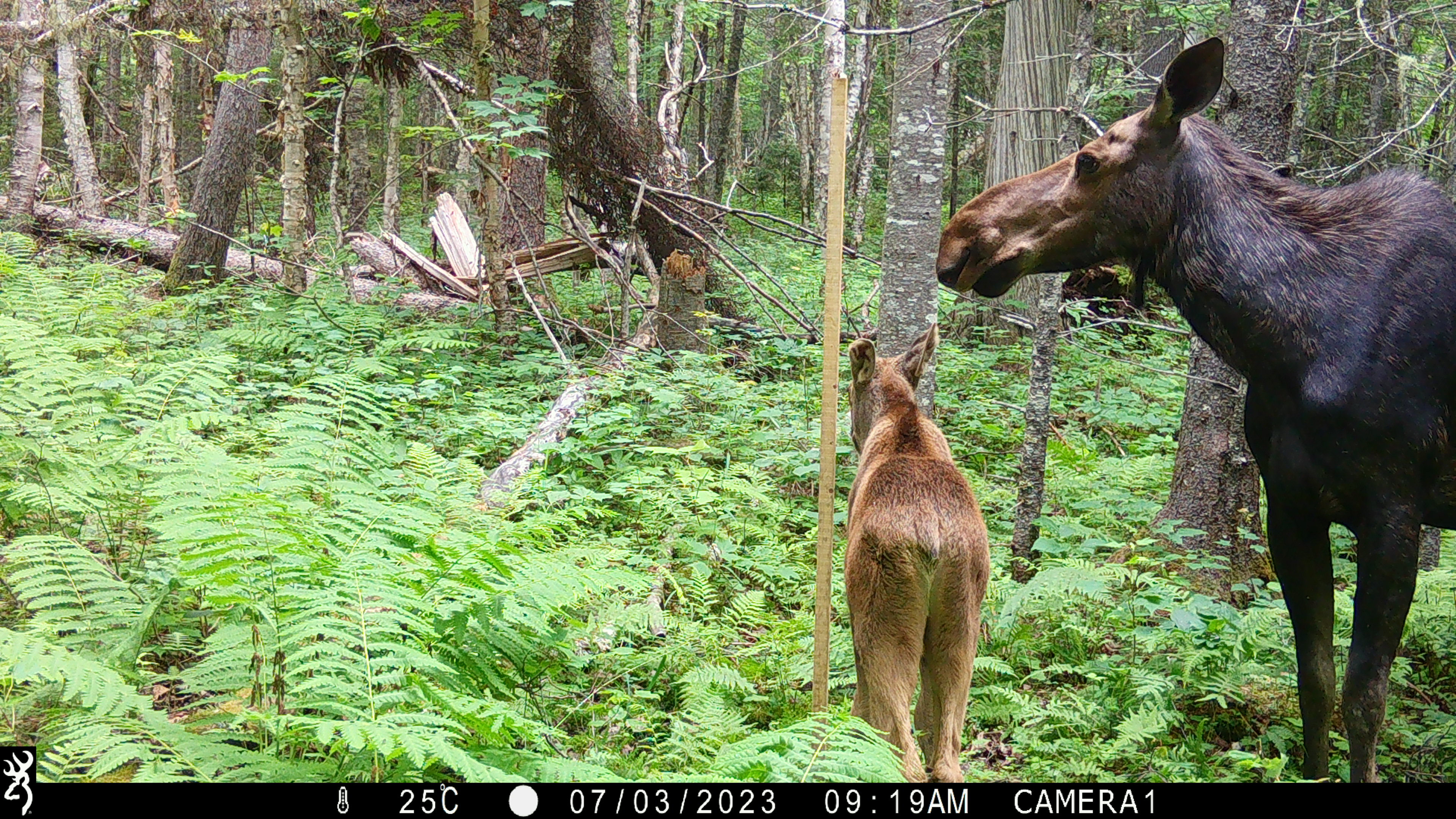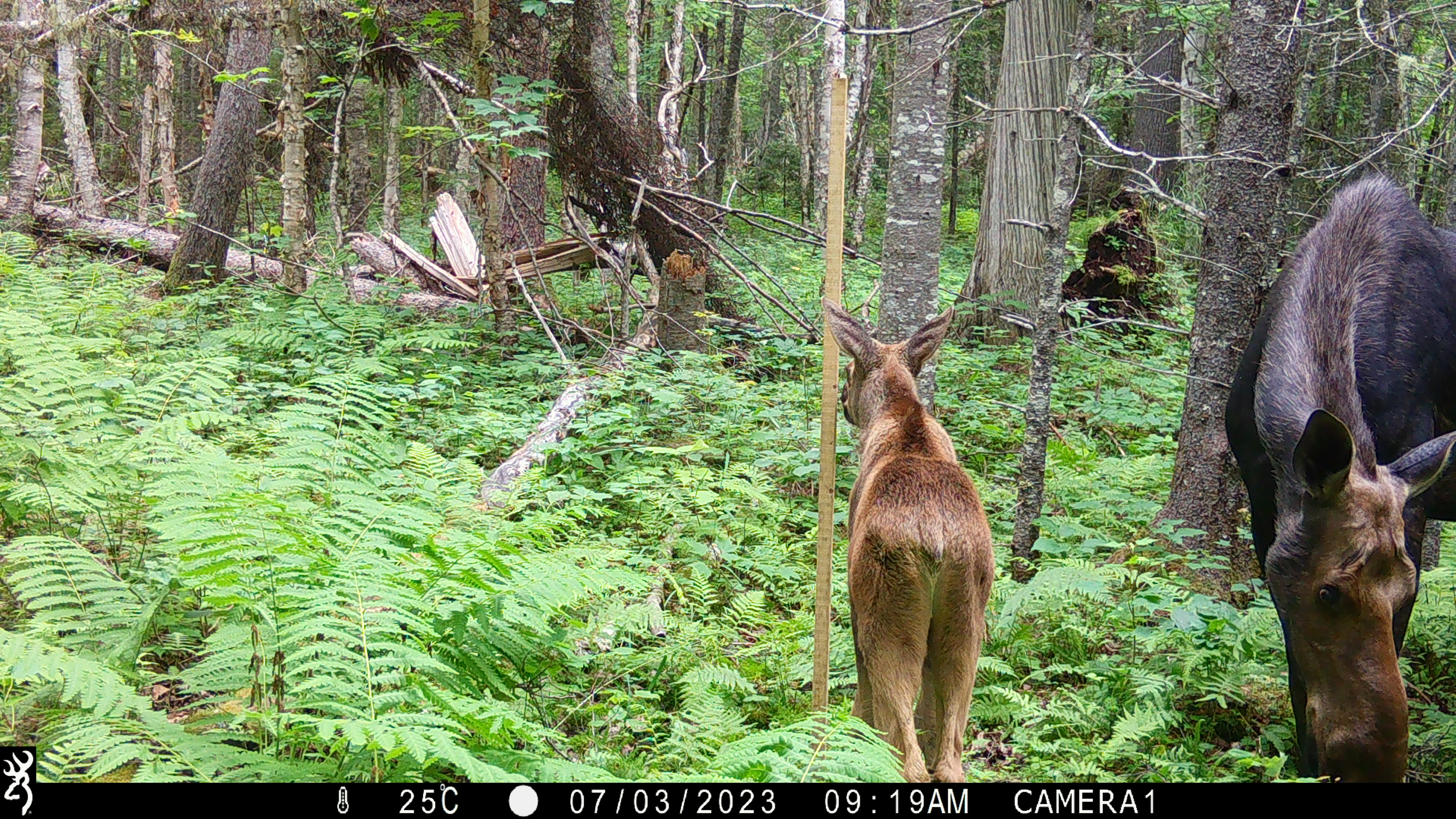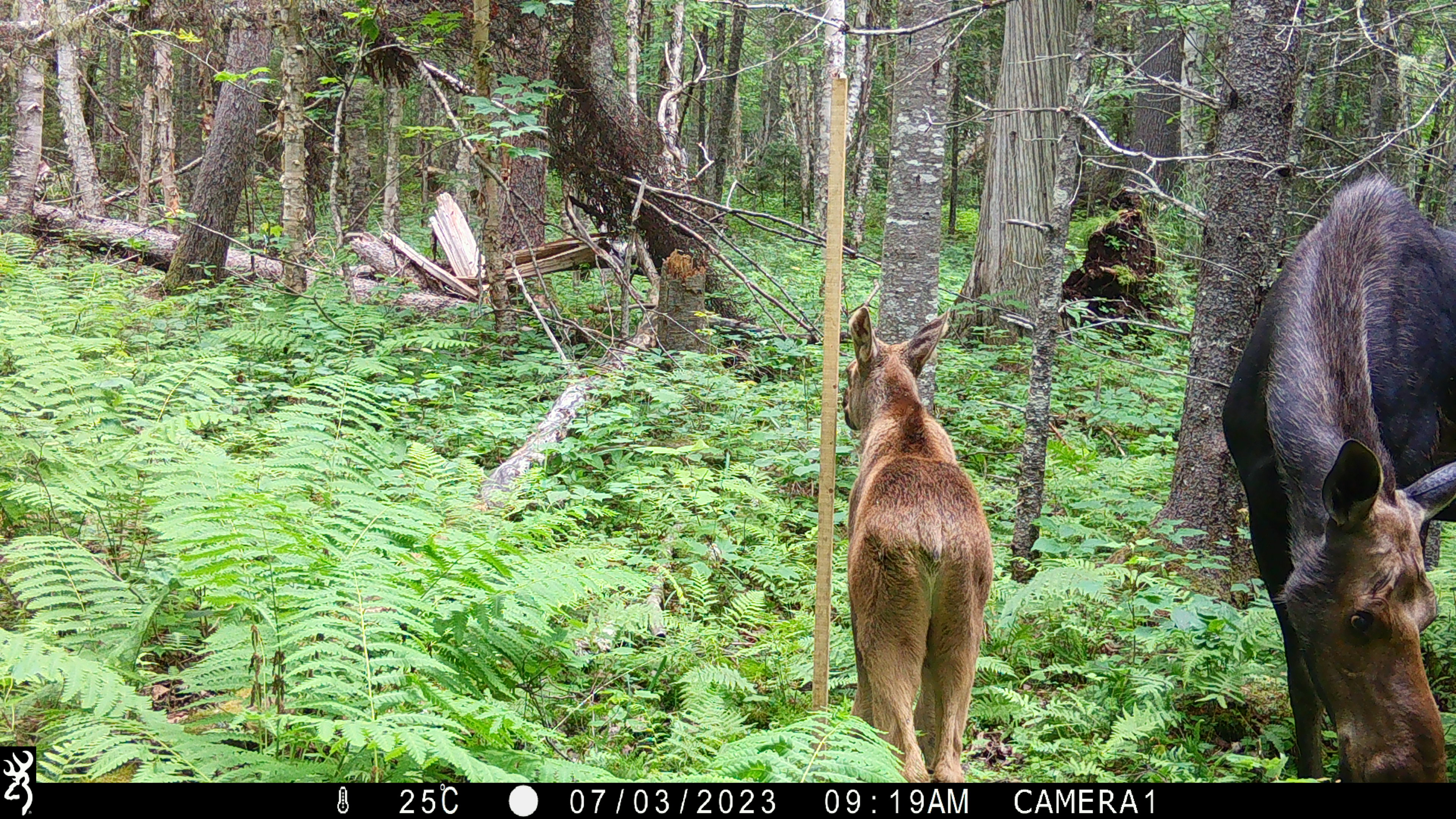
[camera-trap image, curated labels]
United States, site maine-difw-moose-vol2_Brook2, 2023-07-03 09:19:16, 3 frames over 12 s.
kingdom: Animalia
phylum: Chordata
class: Mammalia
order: Artiodactyla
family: Cervidae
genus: Alces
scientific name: Alces alces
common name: moose